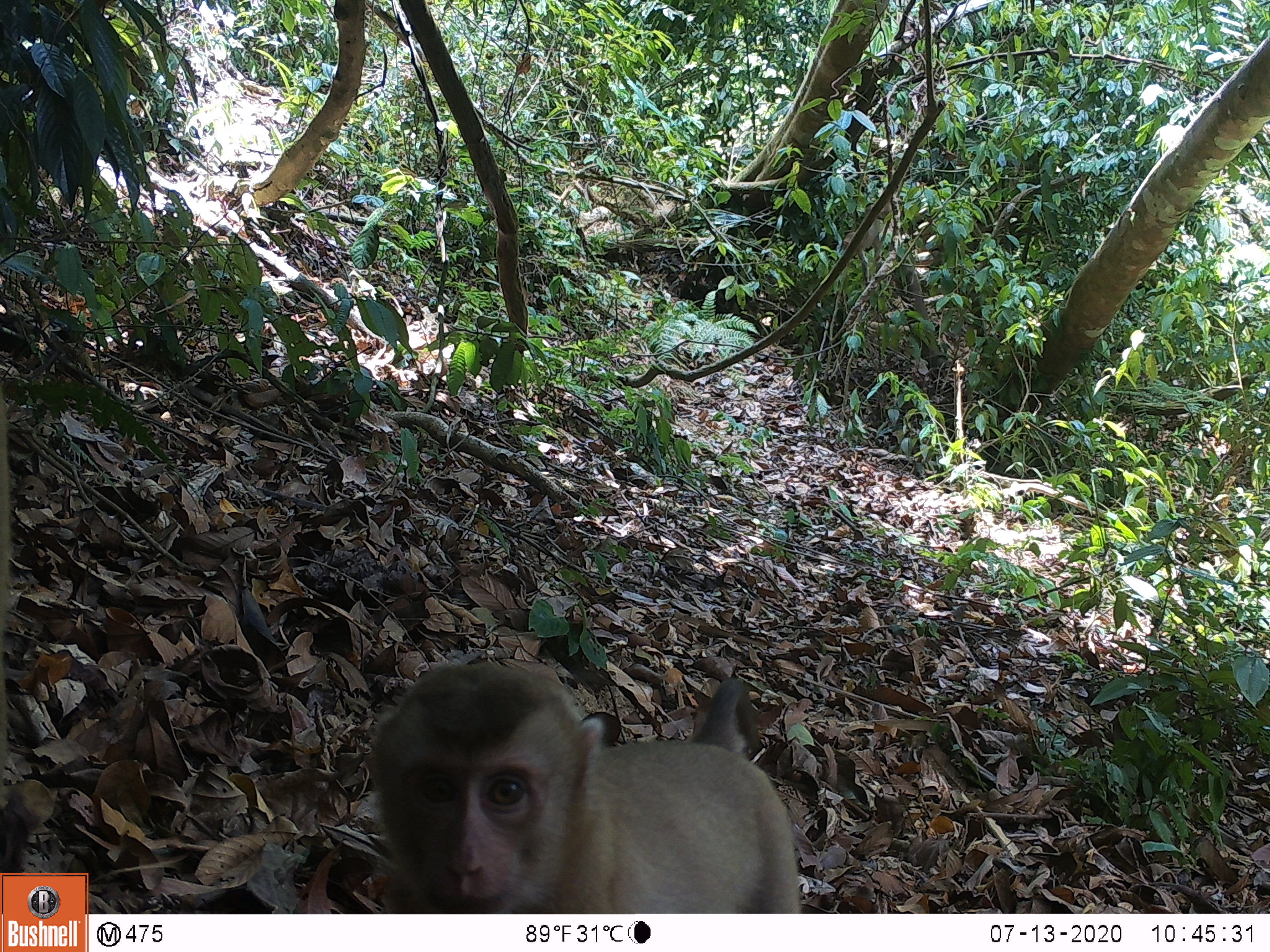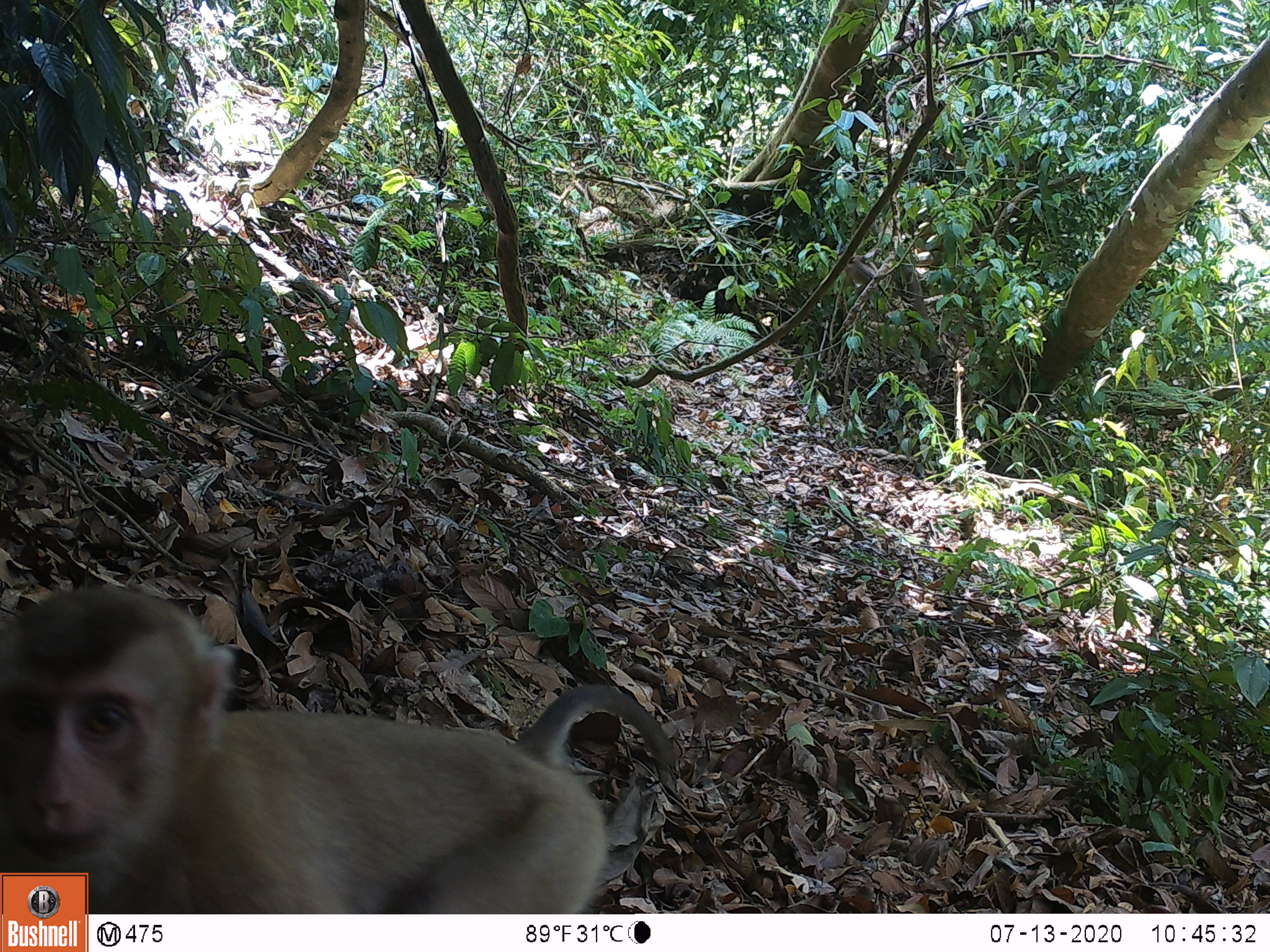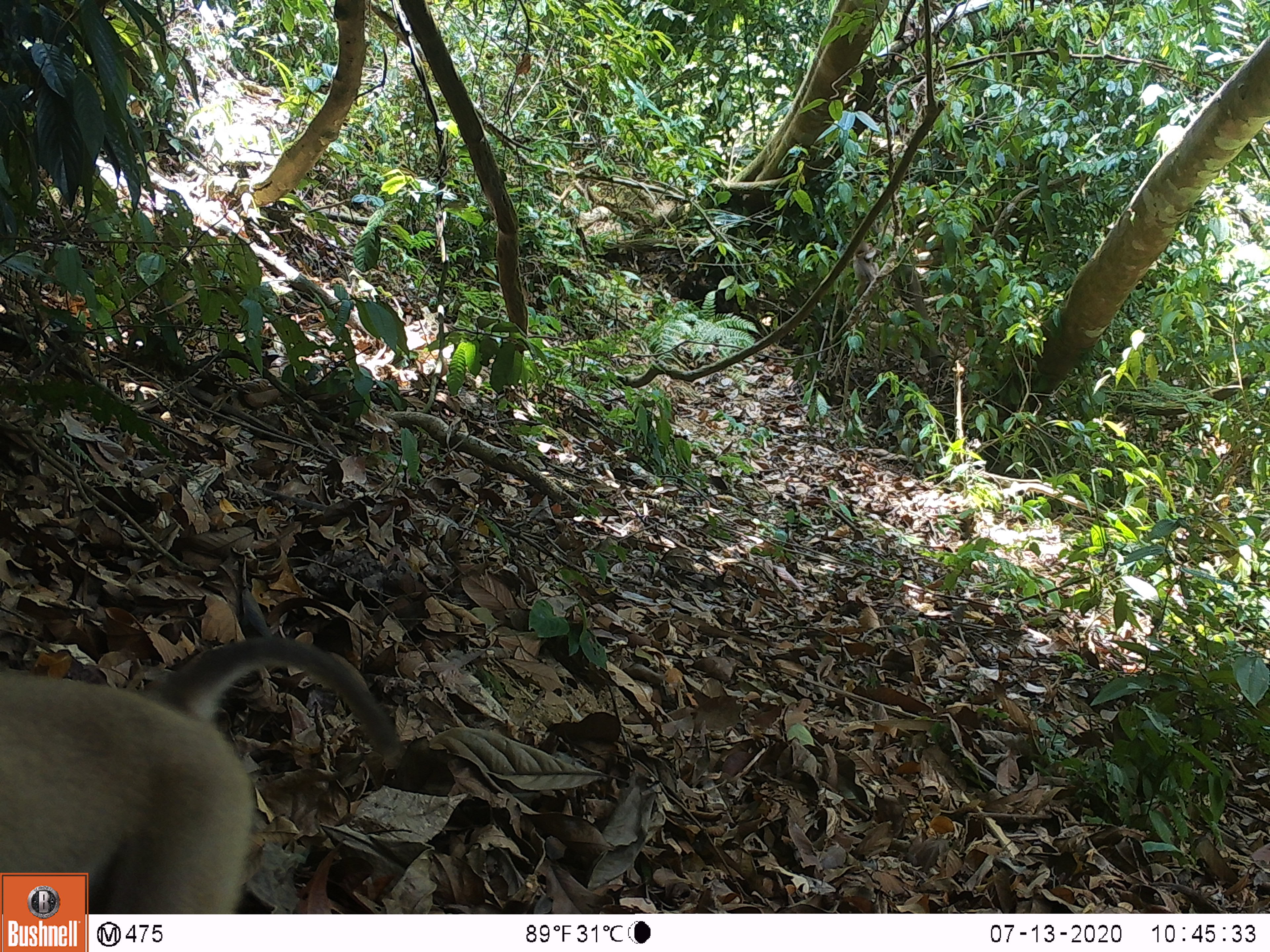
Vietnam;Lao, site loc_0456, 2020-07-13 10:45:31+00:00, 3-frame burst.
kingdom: Animalia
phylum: Chordata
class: Mammalia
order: Primates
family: Cercopithecidae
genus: Macaca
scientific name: Macaca nemestrina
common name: pig-tailed macaque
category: pig tailed macaque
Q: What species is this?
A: Pig tailed macaque (pig-tailed macaque) (Macaca nemestrina).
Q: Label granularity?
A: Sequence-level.